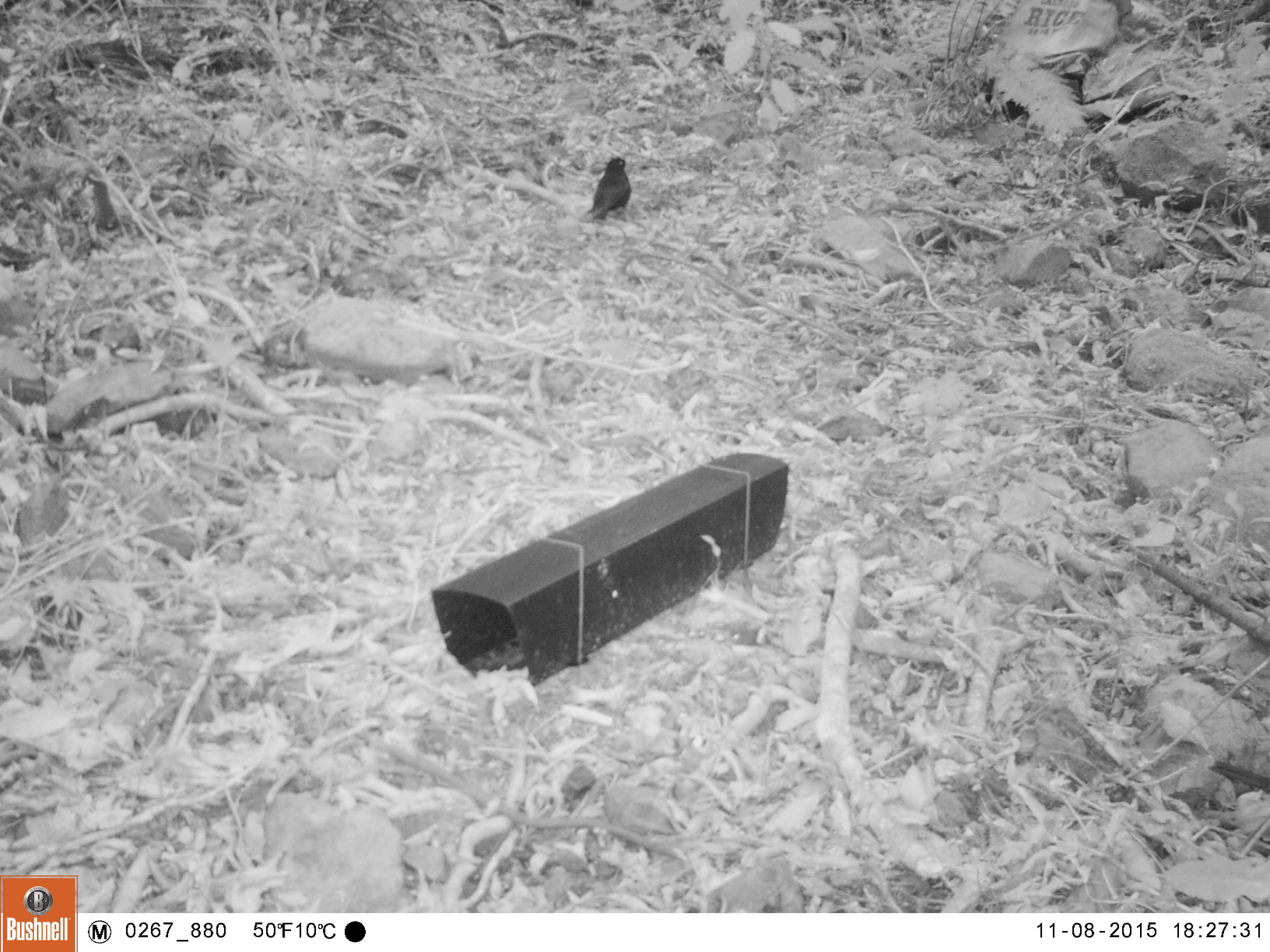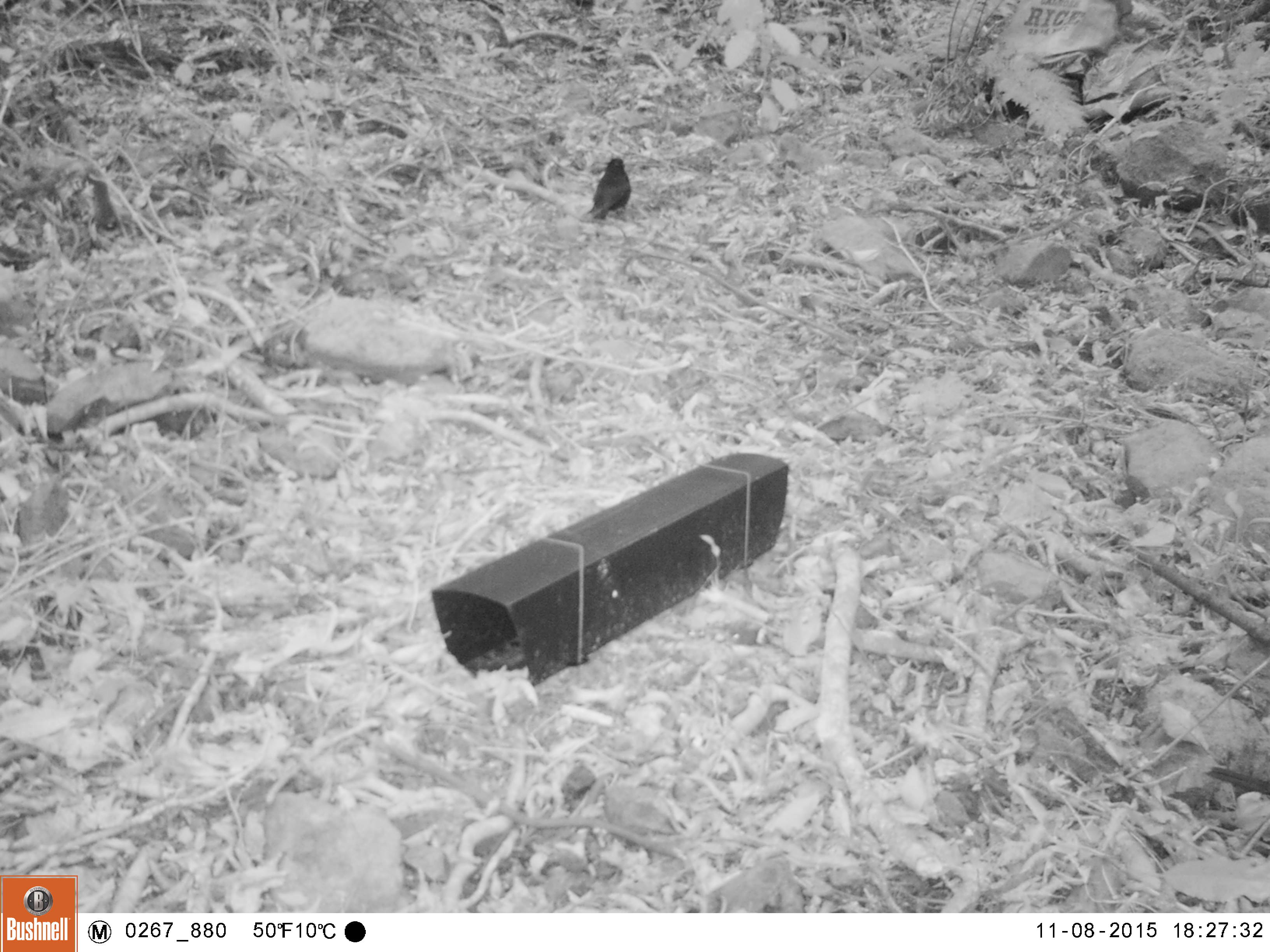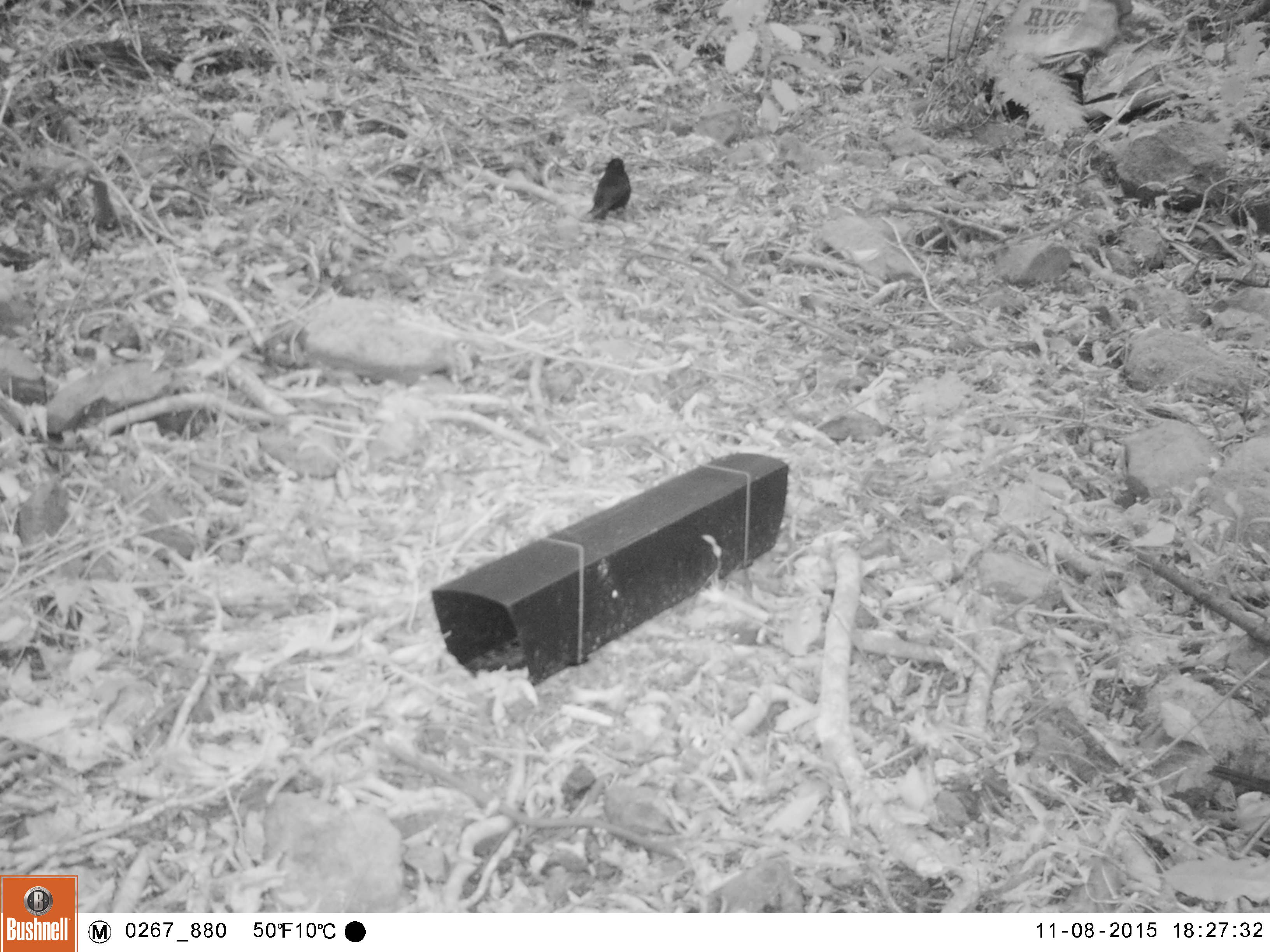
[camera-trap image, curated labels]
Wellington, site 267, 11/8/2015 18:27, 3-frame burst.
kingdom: Animalia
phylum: Chordata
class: Aves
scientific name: Aves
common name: bird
Bird (Aves).